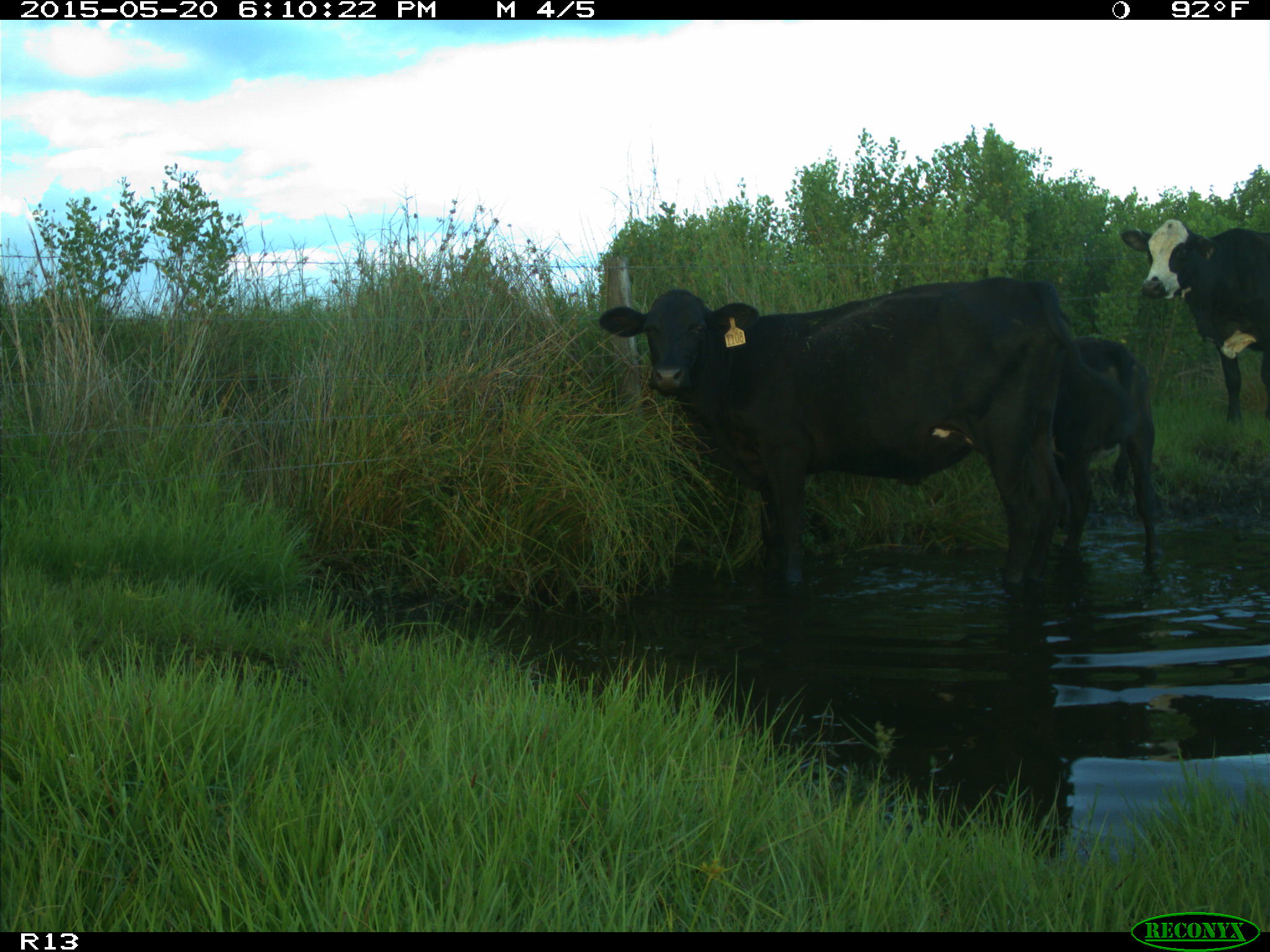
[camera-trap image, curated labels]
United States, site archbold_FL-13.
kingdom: Animalia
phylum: Chordata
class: Mammalia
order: Artiodactyla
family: Bovidae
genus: Bos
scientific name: Bos taurus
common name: domestic cow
Bos taurus (domestic cow).